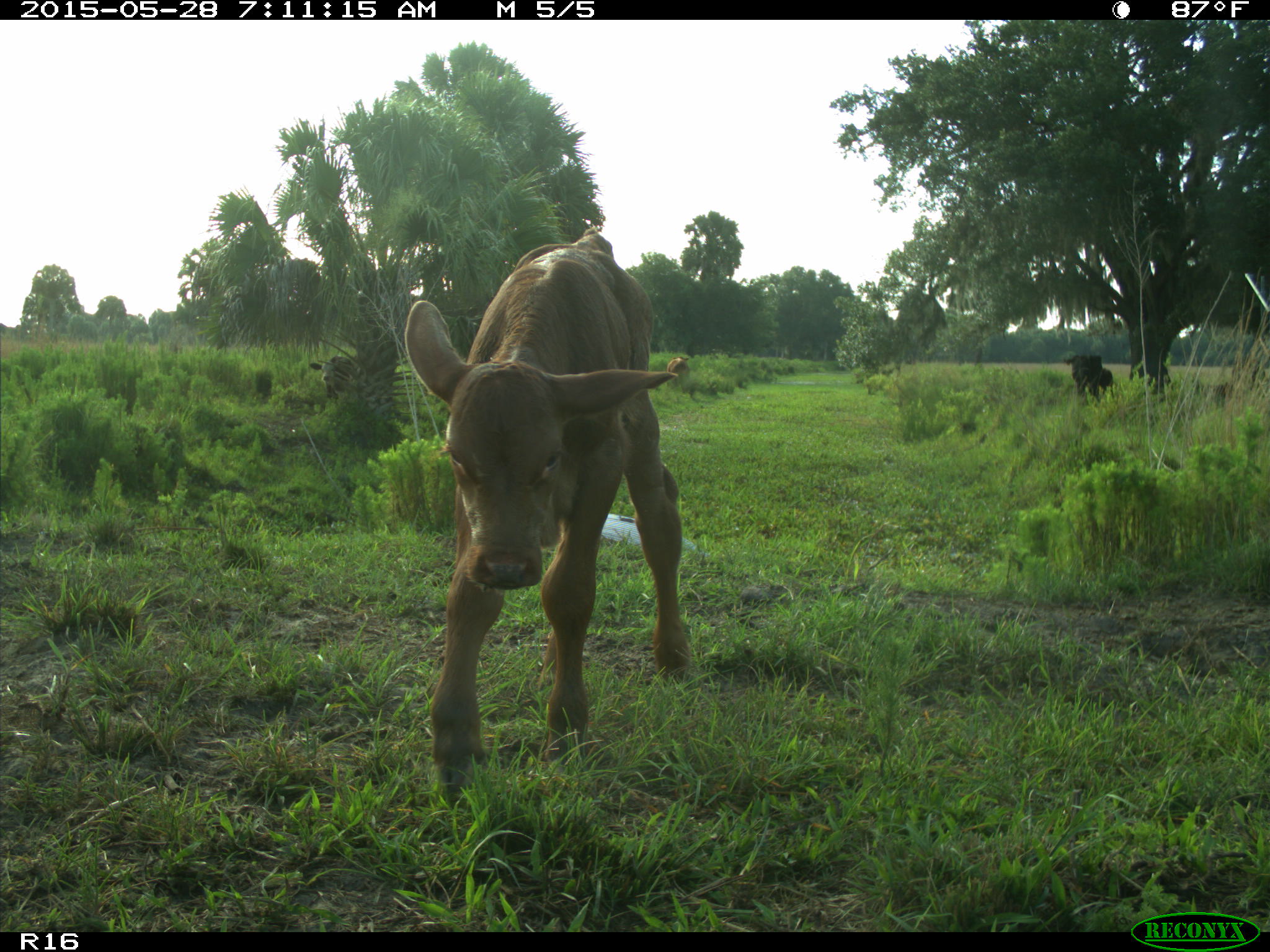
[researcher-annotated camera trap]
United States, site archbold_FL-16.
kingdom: Animalia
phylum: Chordata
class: Mammalia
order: Artiodactyla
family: Bovidae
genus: Bos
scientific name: Bos taurus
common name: domestic cow